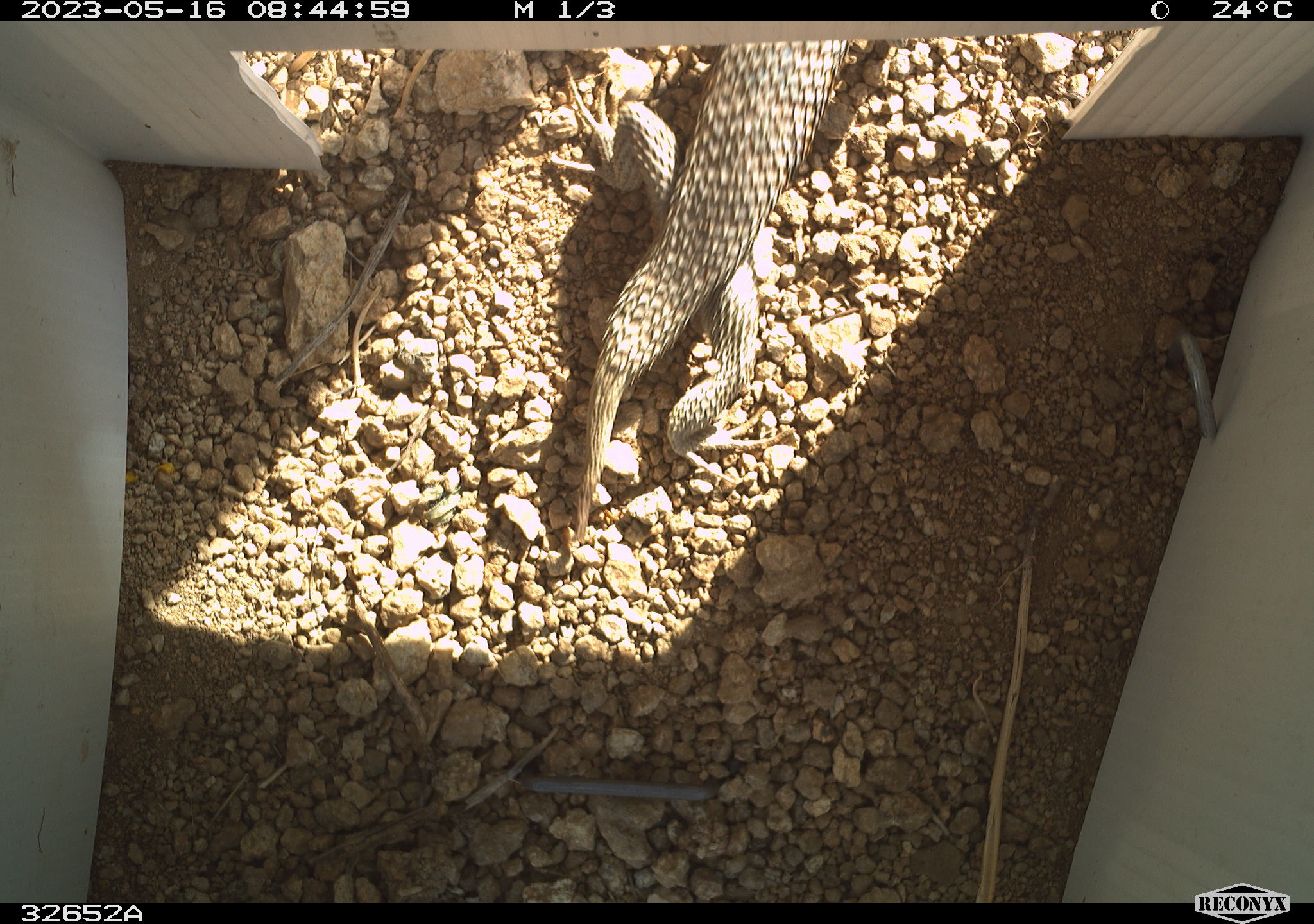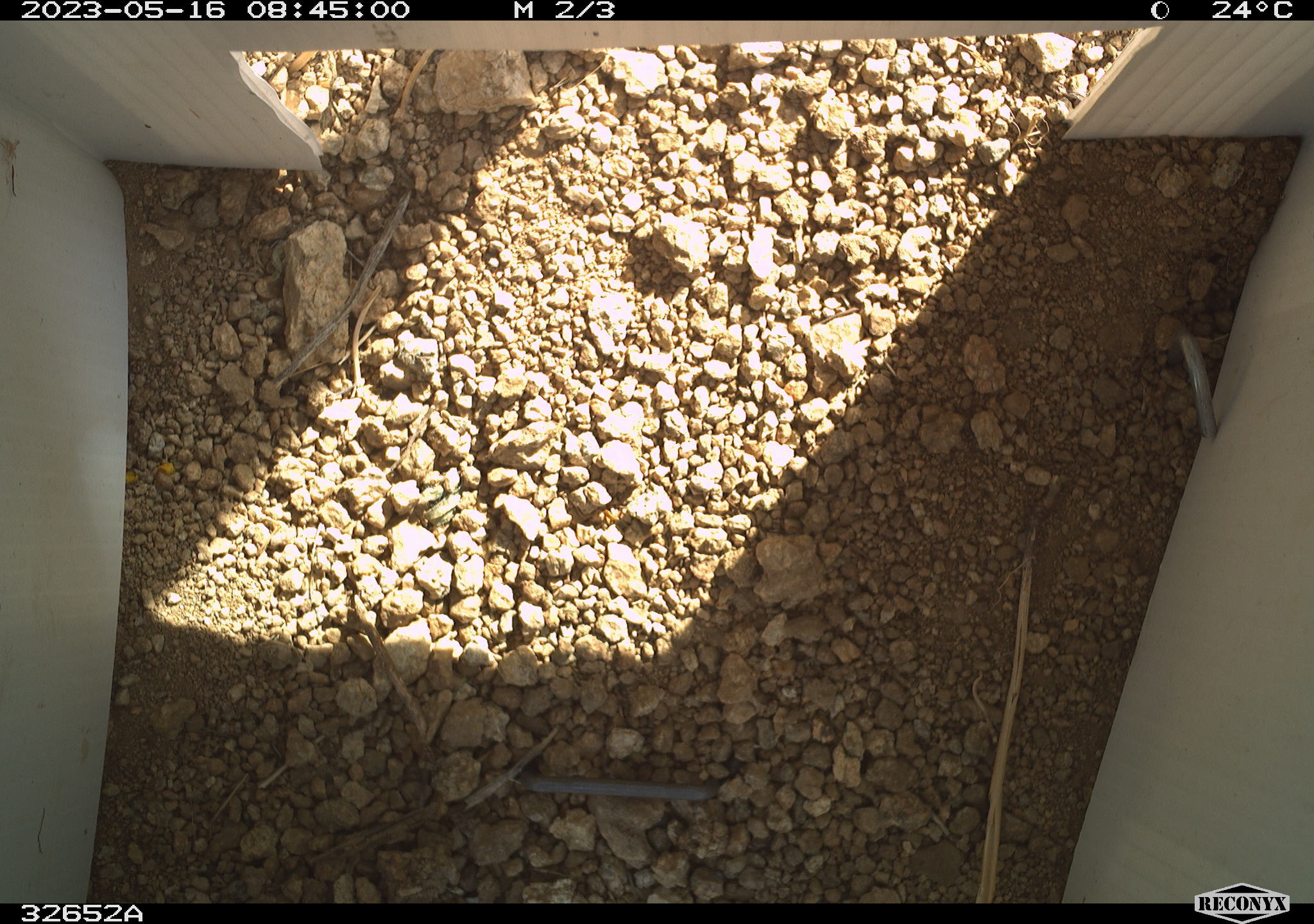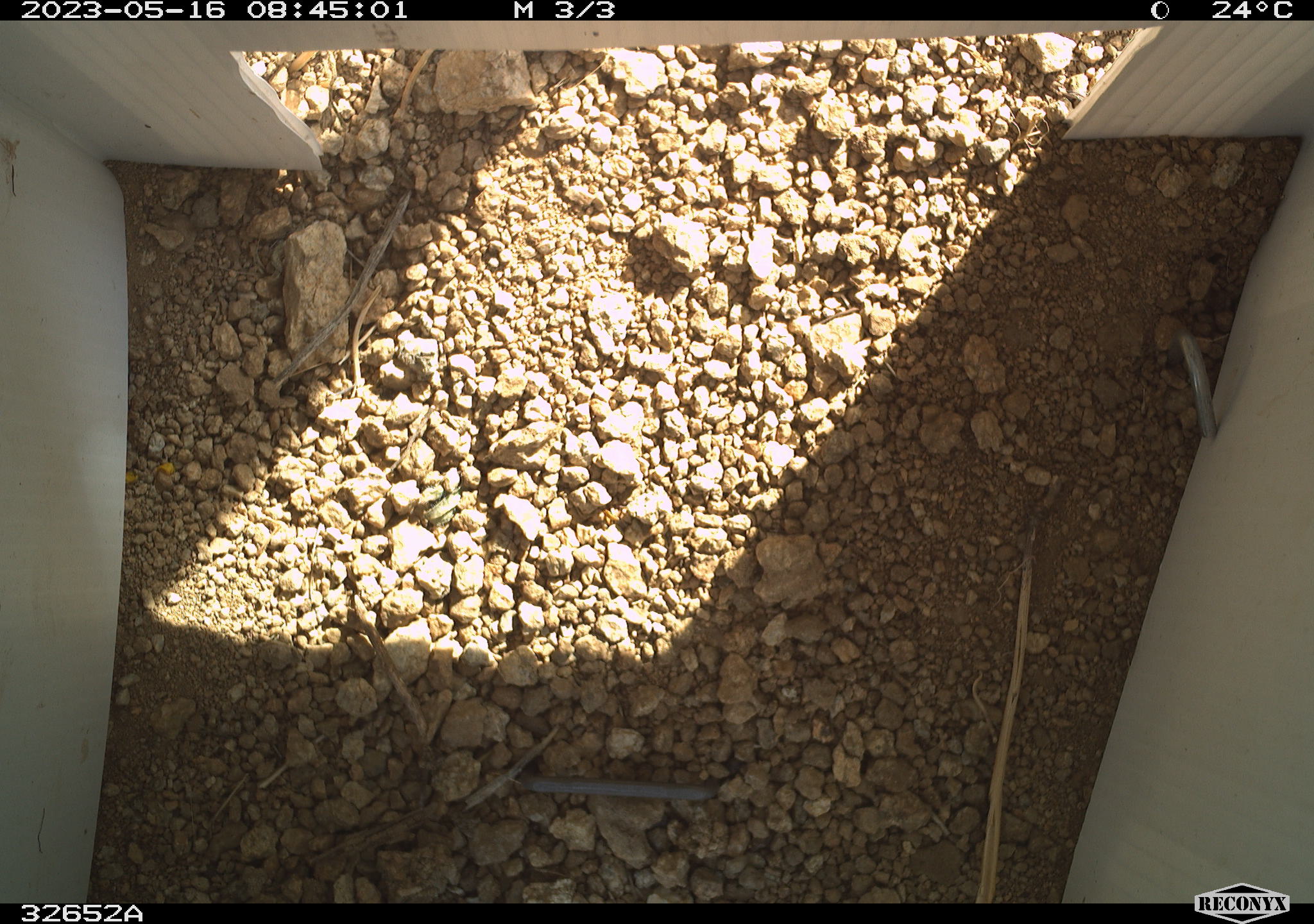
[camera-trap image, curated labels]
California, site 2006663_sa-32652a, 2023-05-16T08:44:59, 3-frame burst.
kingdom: Animalia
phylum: Chordata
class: Reptilia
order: Squamata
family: Phrynosomatidae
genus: Sceloporus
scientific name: Sceloporus uniformis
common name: yellow-backed spiny lizard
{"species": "yellow-backed spiny lizard (Sceloporus uniformis)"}